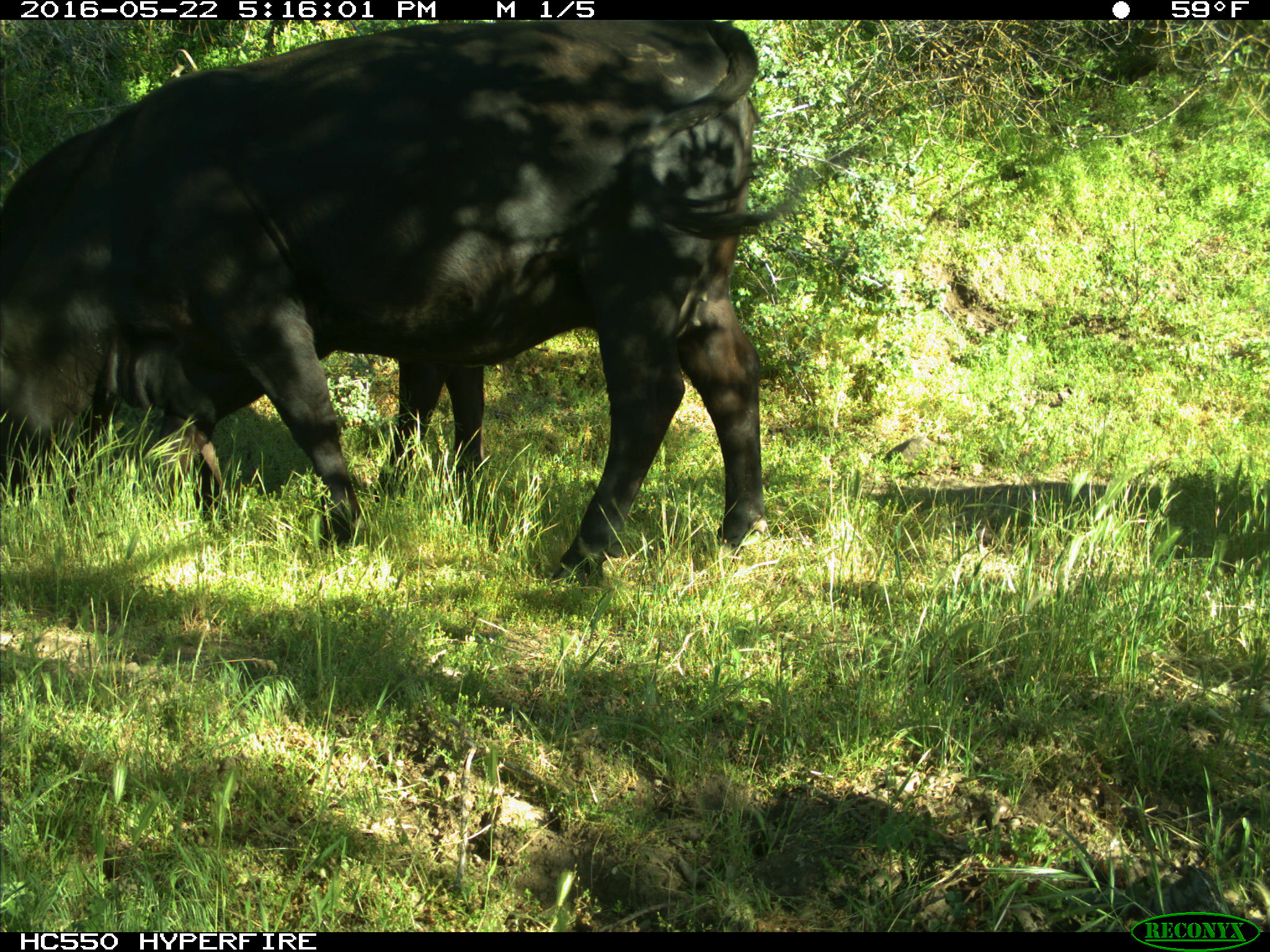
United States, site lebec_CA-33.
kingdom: Animalia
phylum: Chordata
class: Mammalia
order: Artiodactyla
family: Bovidae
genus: Bos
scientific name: Bos taurus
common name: domestic cow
Bos taurus (domestic cow).